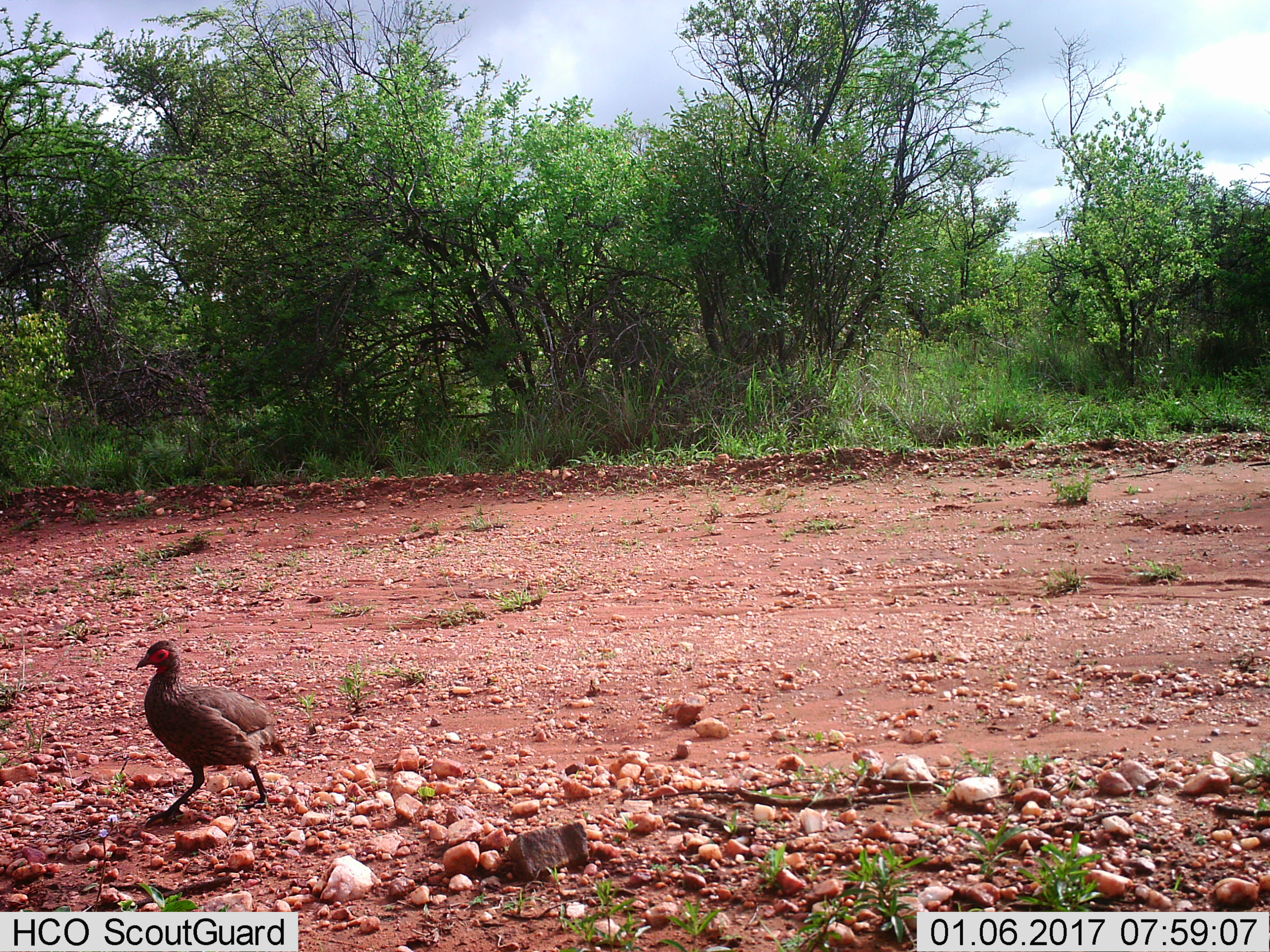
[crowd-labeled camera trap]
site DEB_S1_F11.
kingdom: Animalia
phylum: Chordata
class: Aves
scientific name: Aves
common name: bird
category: birdother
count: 1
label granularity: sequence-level